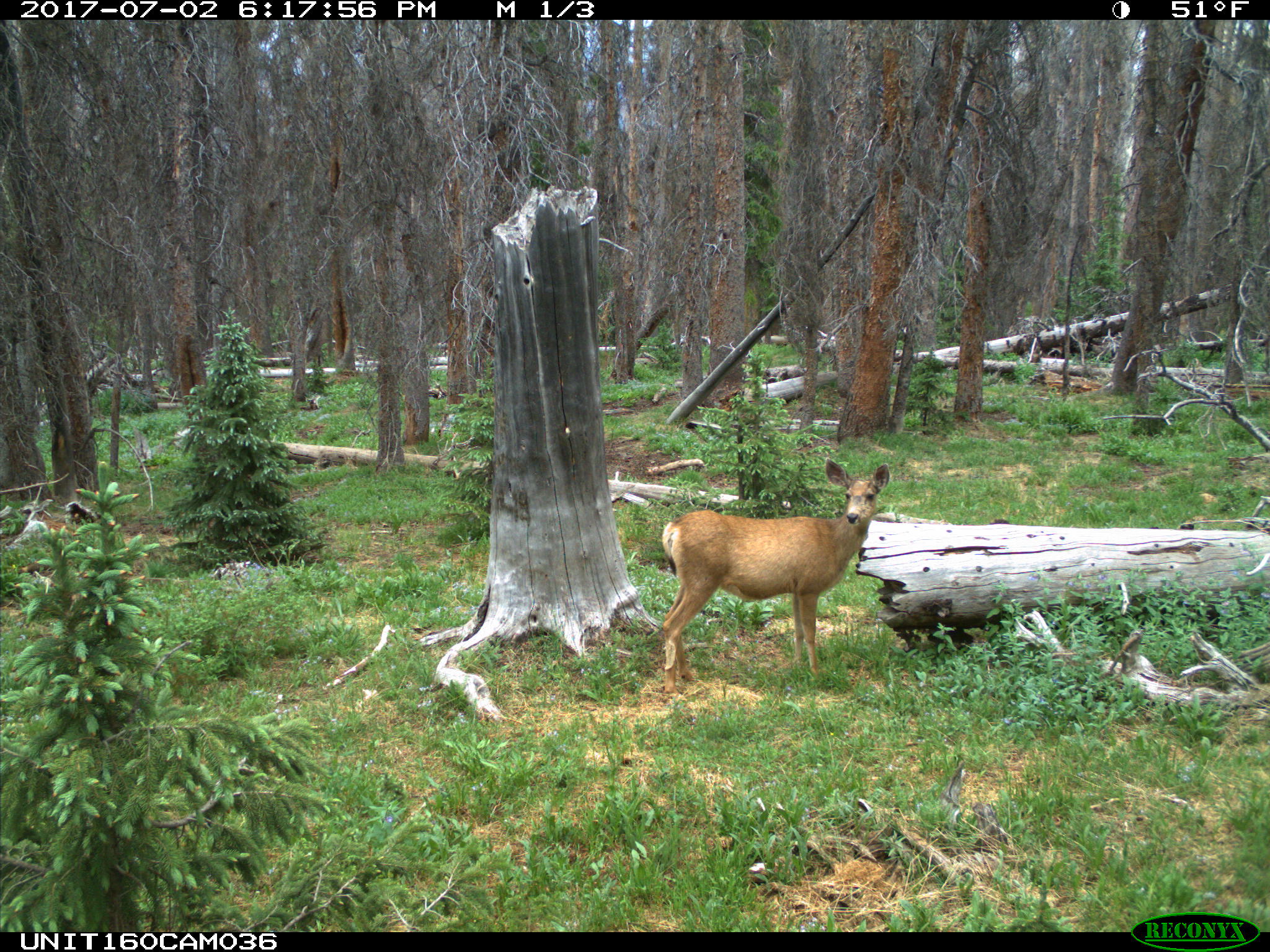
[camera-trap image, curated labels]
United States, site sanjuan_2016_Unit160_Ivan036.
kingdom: Animalia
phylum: Chordata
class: Mammalia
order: Artiodactyla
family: Cervidae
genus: Odocoileus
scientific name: Odocoileus hemionus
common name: mule deer